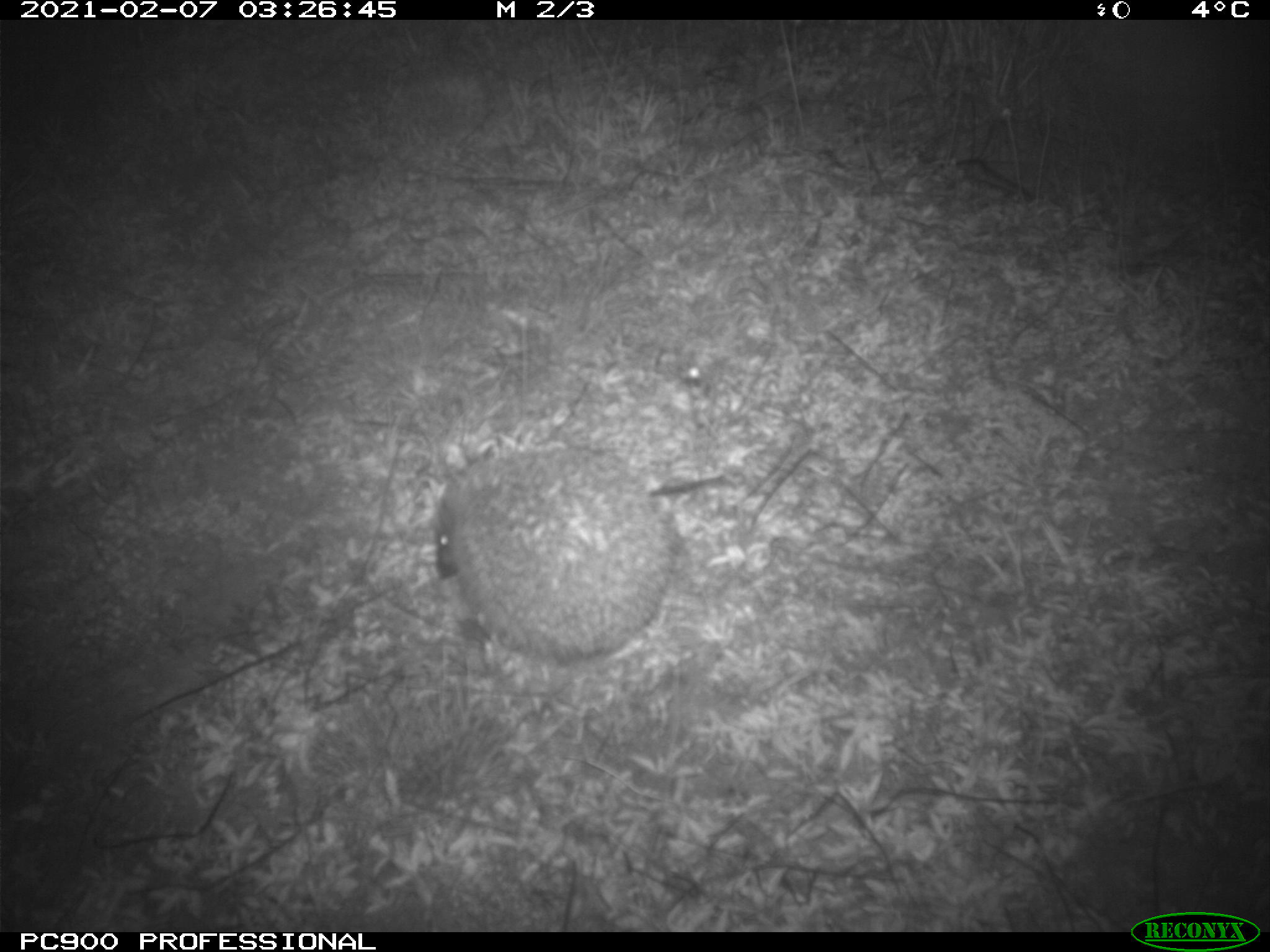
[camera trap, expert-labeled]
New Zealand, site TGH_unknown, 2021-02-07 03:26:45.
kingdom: Animalia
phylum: Chordata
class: Mammalia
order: Eulipotyphla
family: Erinaceidae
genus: Erinaceus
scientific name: Erinaceus europaeus europaeus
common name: european hedgehog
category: hedgehog